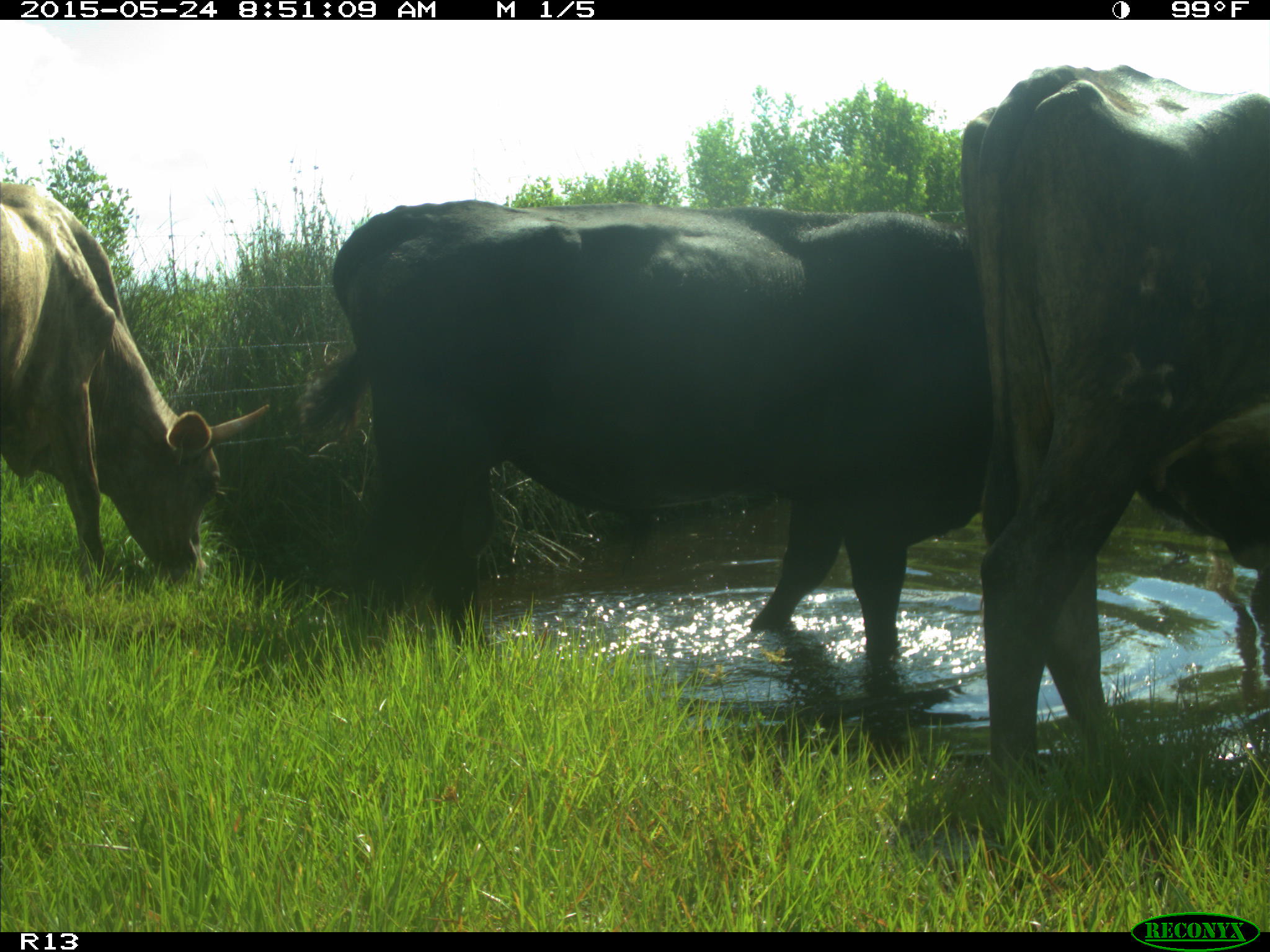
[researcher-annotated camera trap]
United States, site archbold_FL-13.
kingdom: Animalia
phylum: Chordata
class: Mammalia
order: Artiodactyla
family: Bovidae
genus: Bos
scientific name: Bos taurus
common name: domestic cow